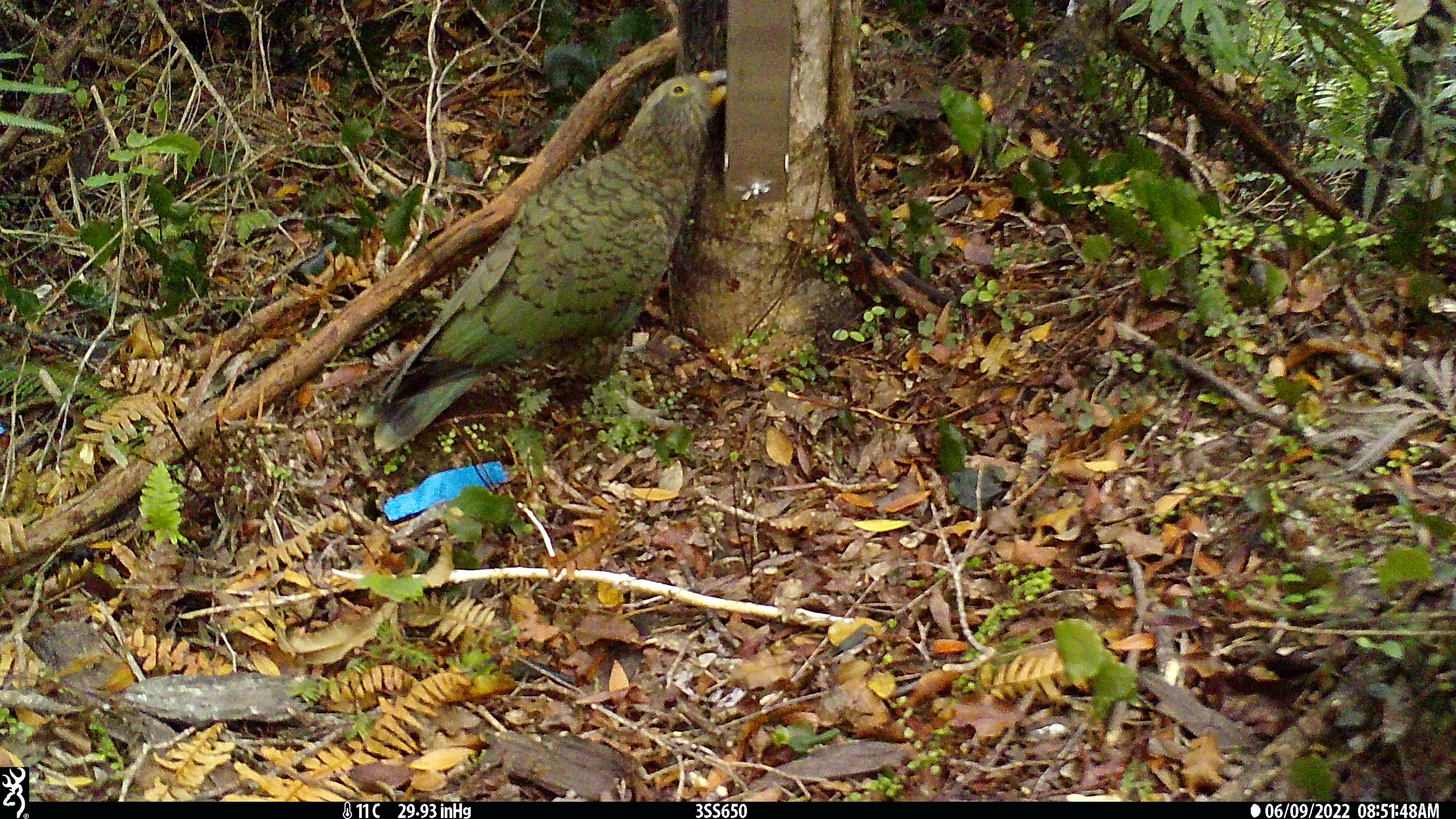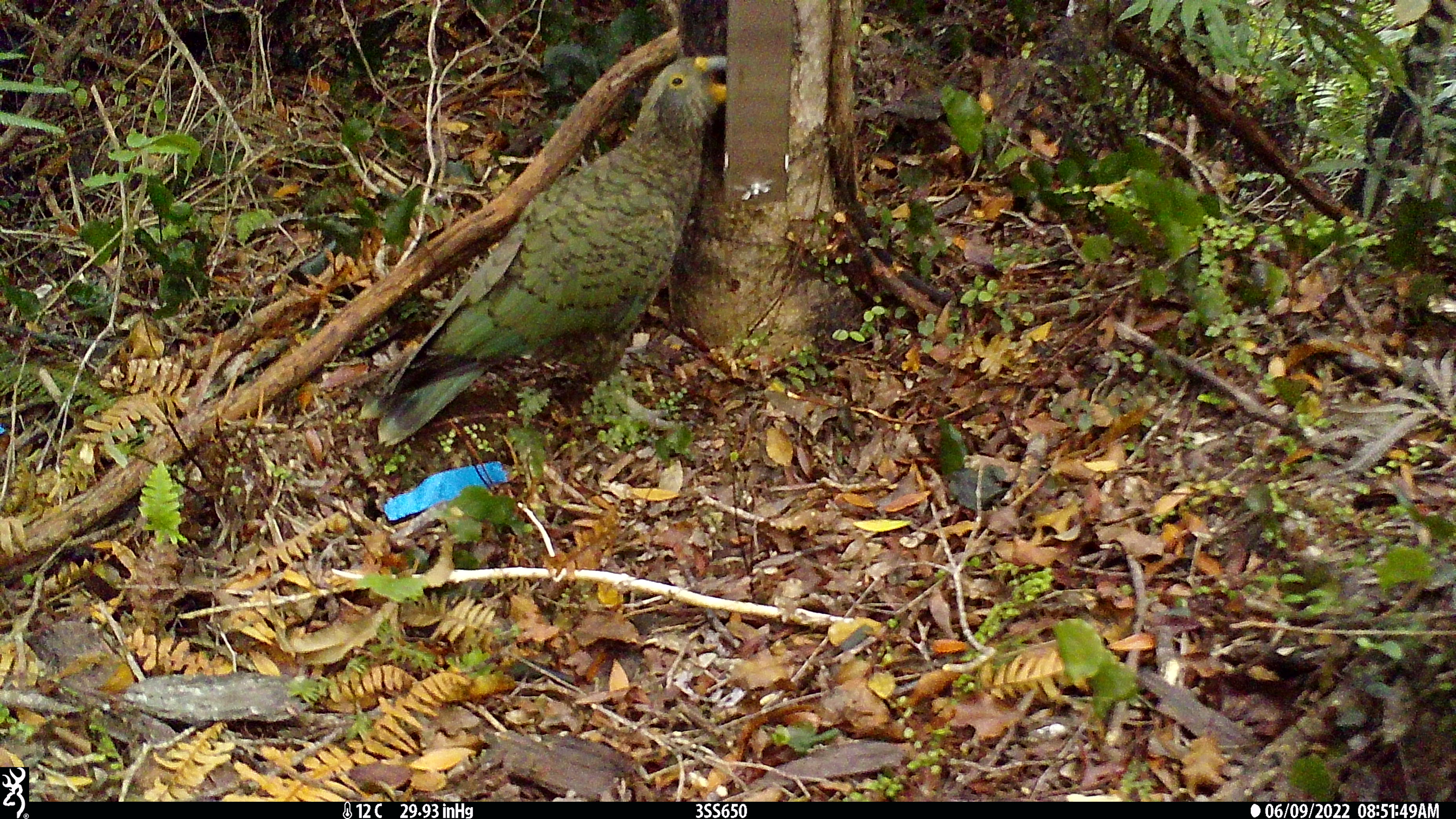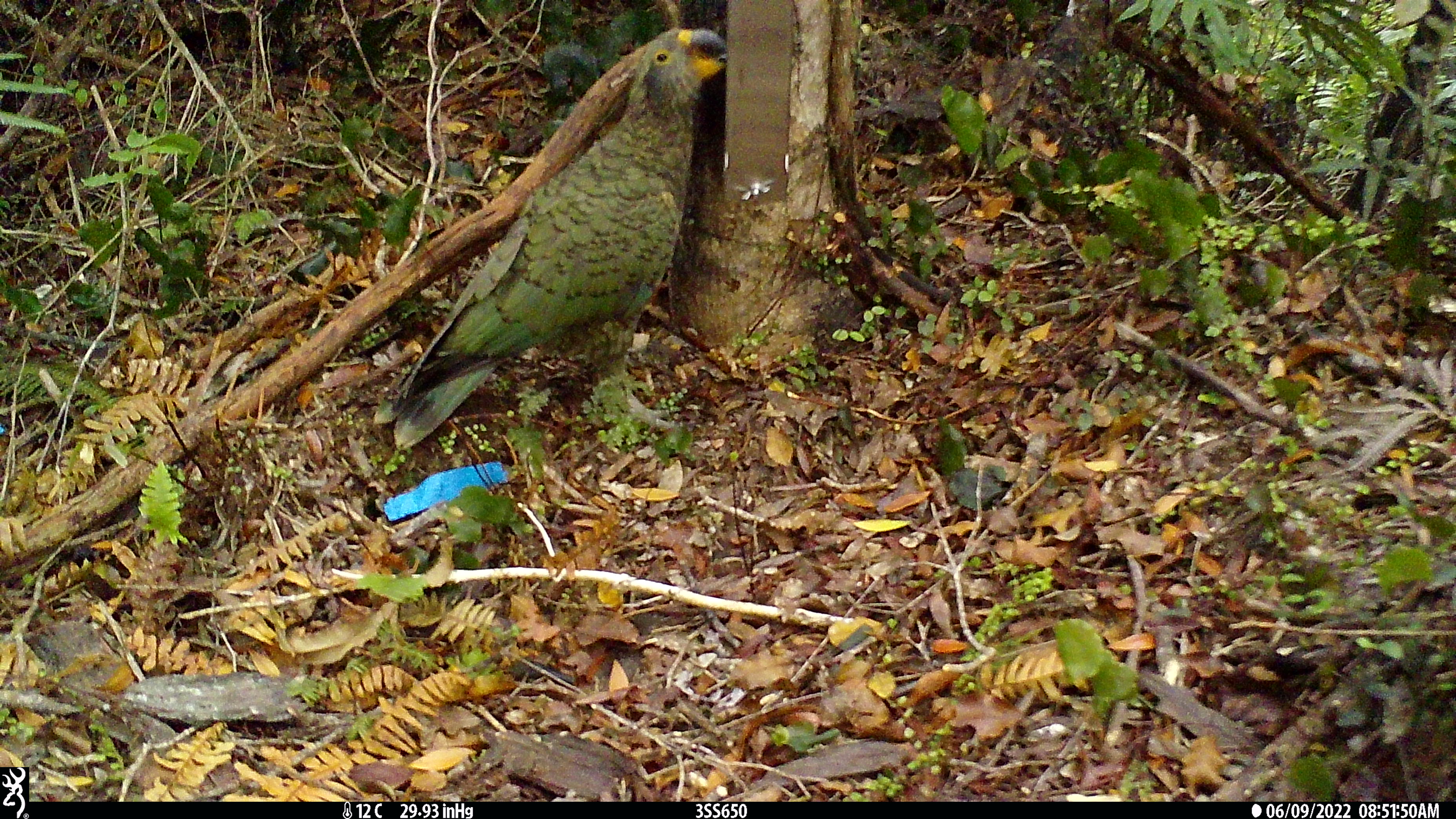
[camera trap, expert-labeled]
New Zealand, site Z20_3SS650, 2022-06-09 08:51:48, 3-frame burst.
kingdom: Animalia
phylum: Chordata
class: Aves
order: Psittaciformes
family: Strigopidae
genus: Nestor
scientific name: Nestor notabilis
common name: kea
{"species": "kea (Nestor notabilis)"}